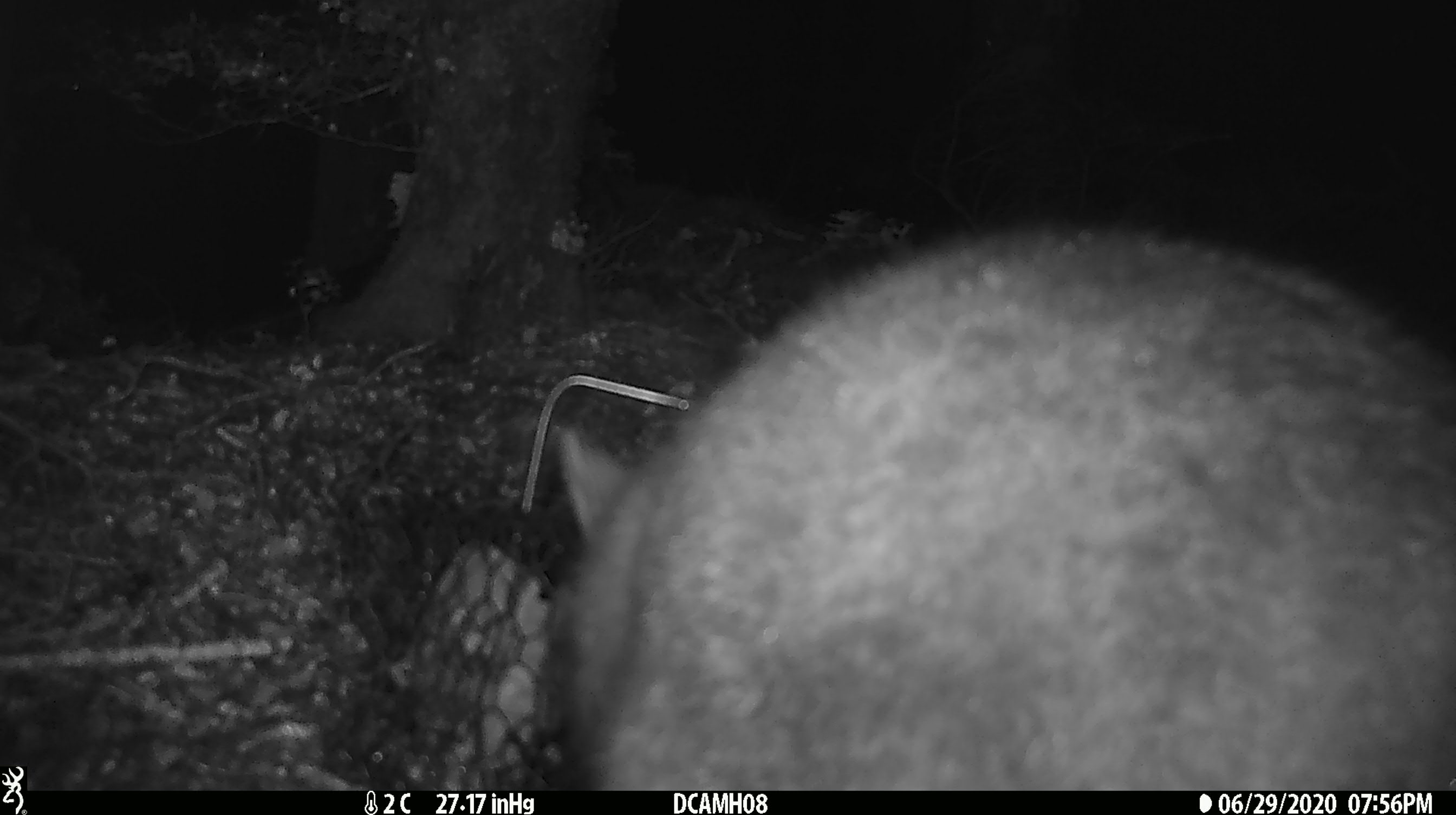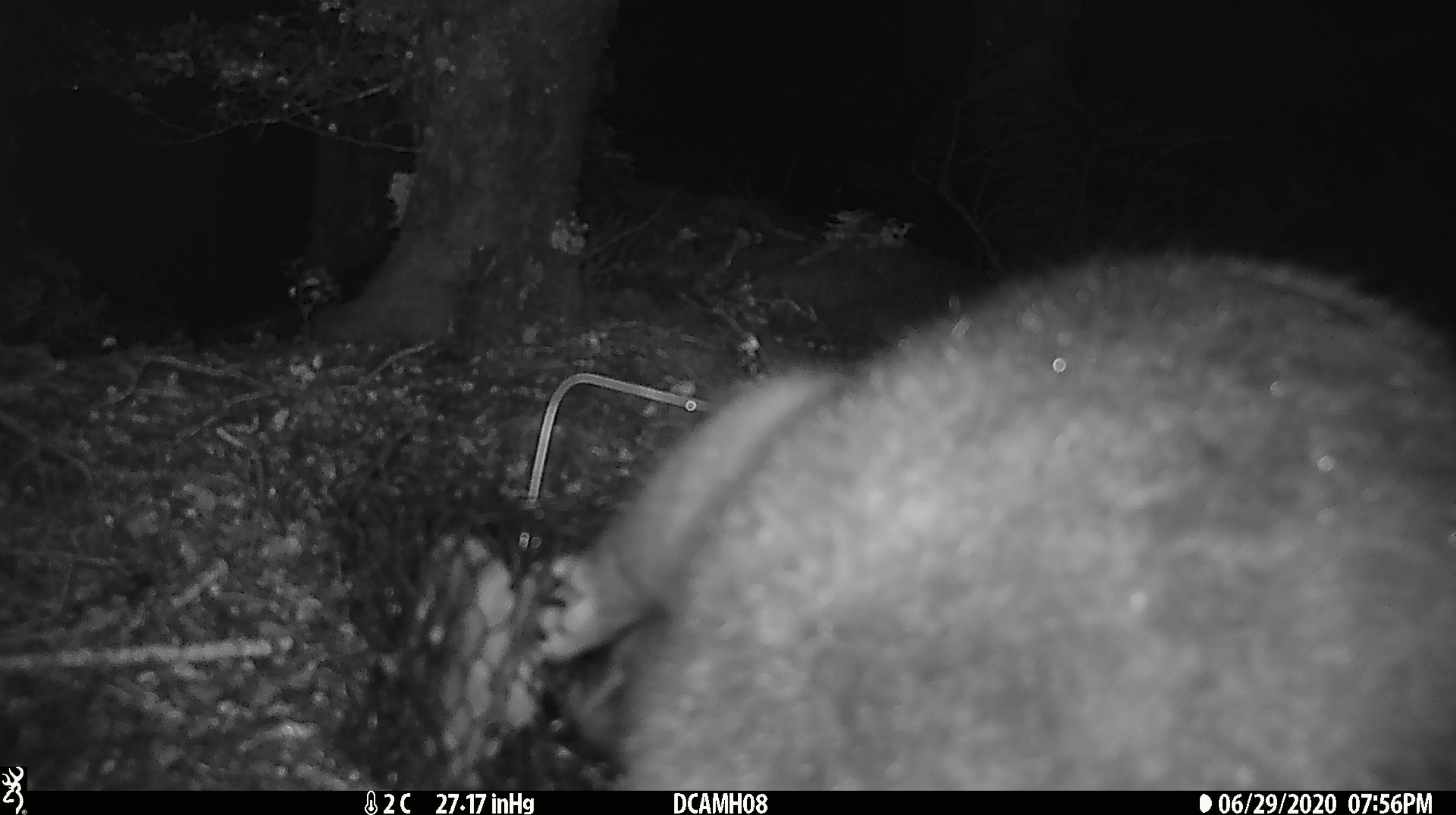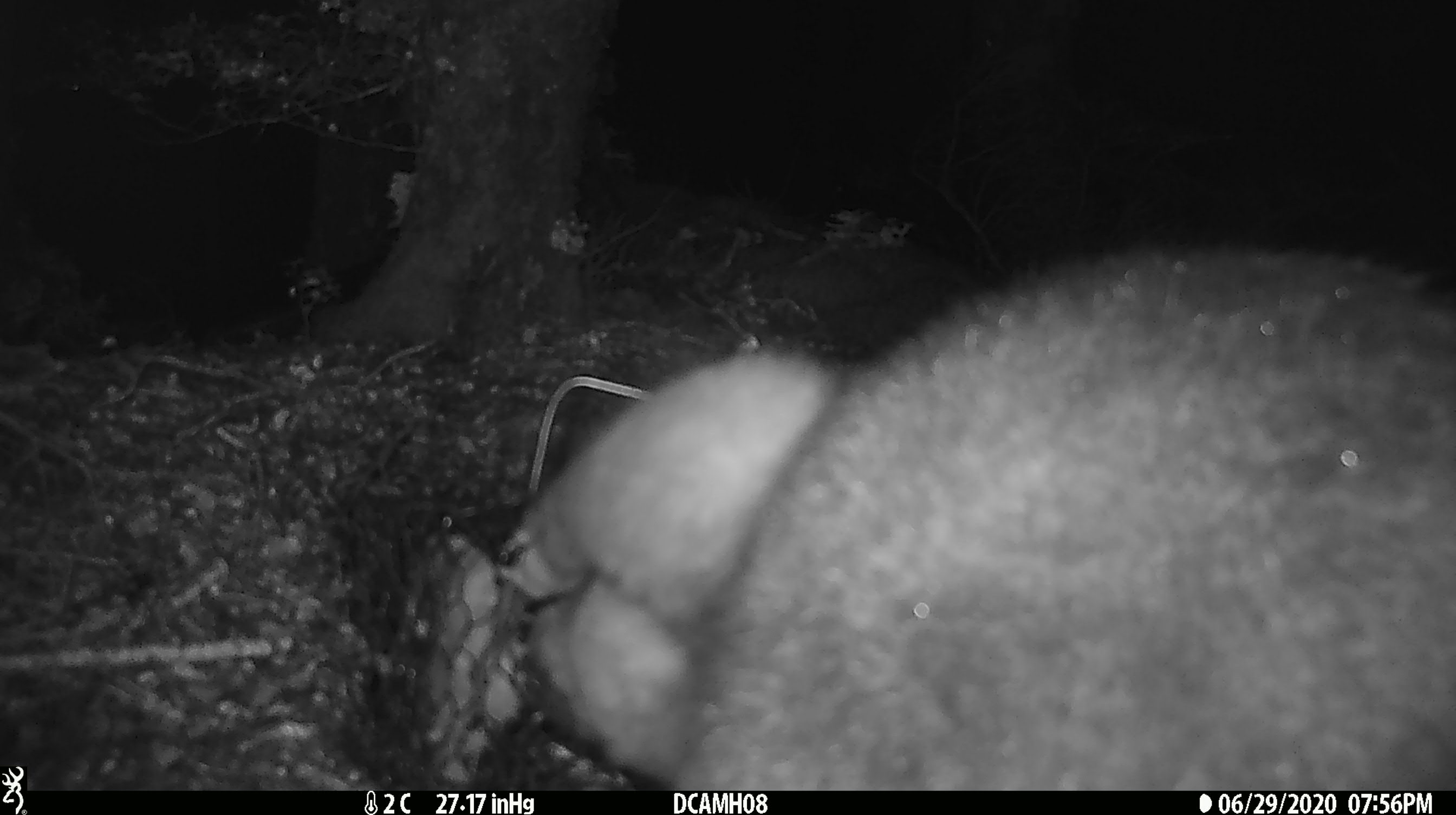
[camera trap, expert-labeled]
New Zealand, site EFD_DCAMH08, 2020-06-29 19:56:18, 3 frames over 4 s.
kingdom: Animalia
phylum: Chordata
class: Mammalia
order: Diprotodontia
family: Phalangeridae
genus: Trichosurus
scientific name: Trichosurus vulpecula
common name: common brushtail possum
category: possum